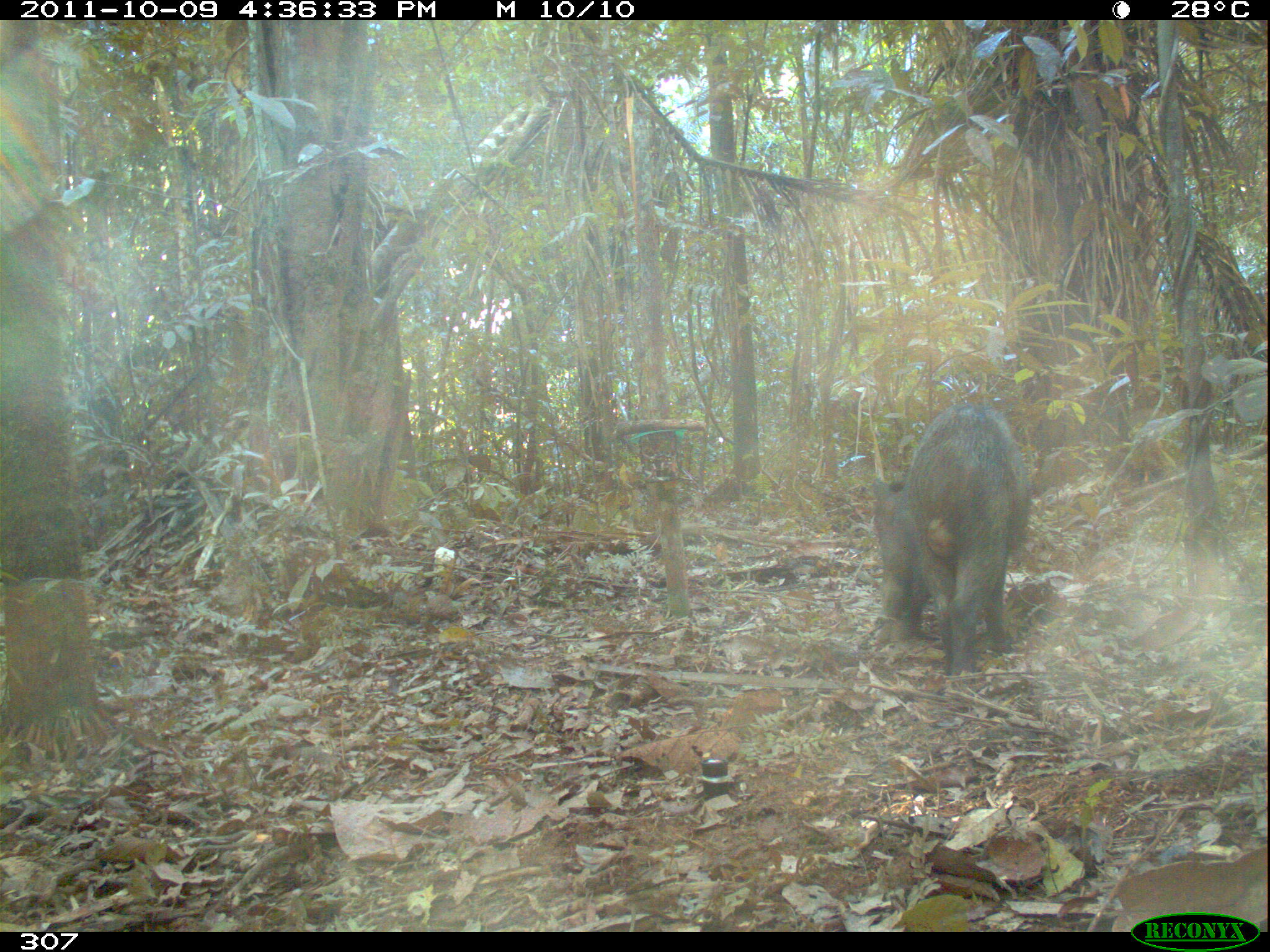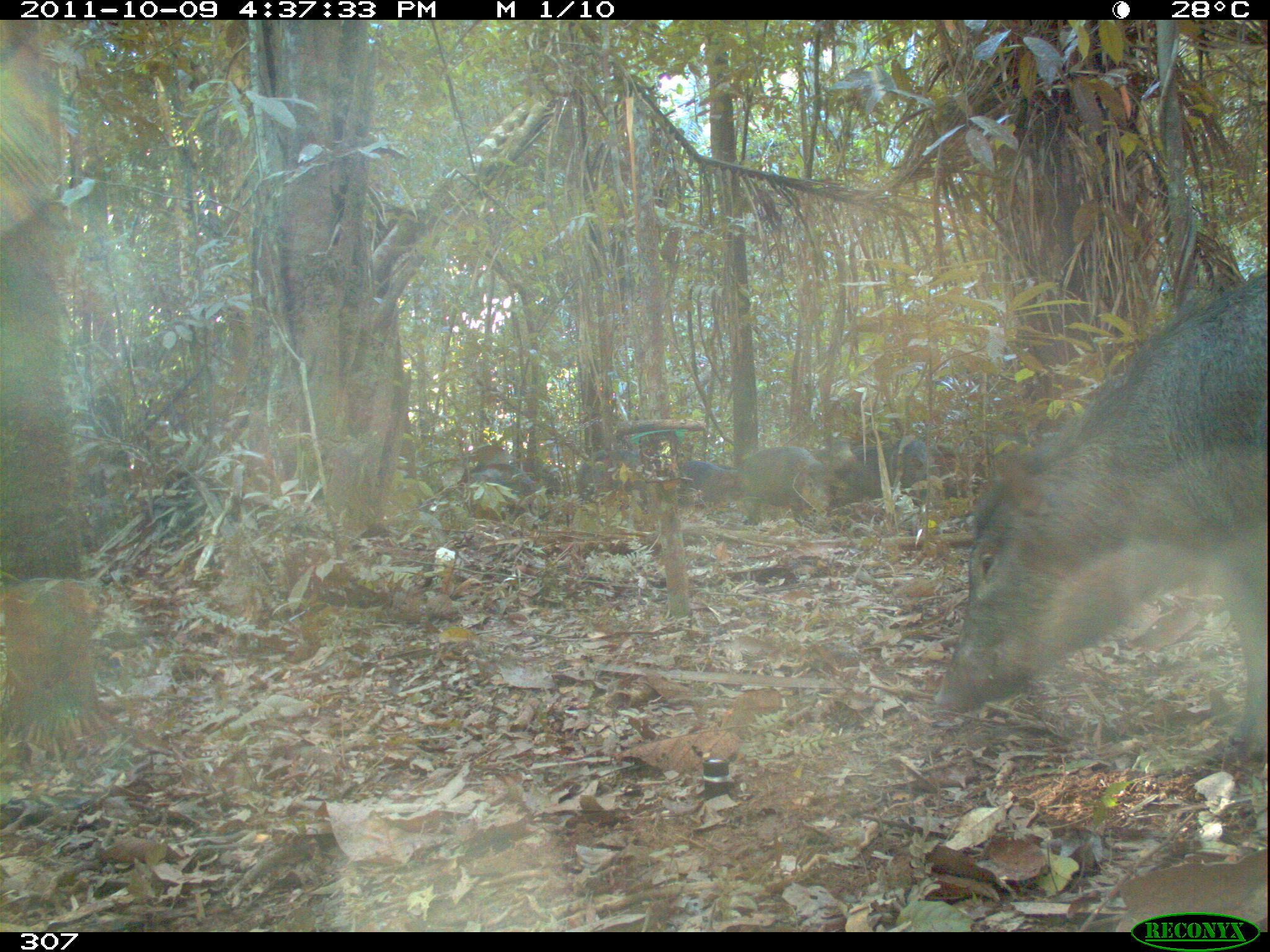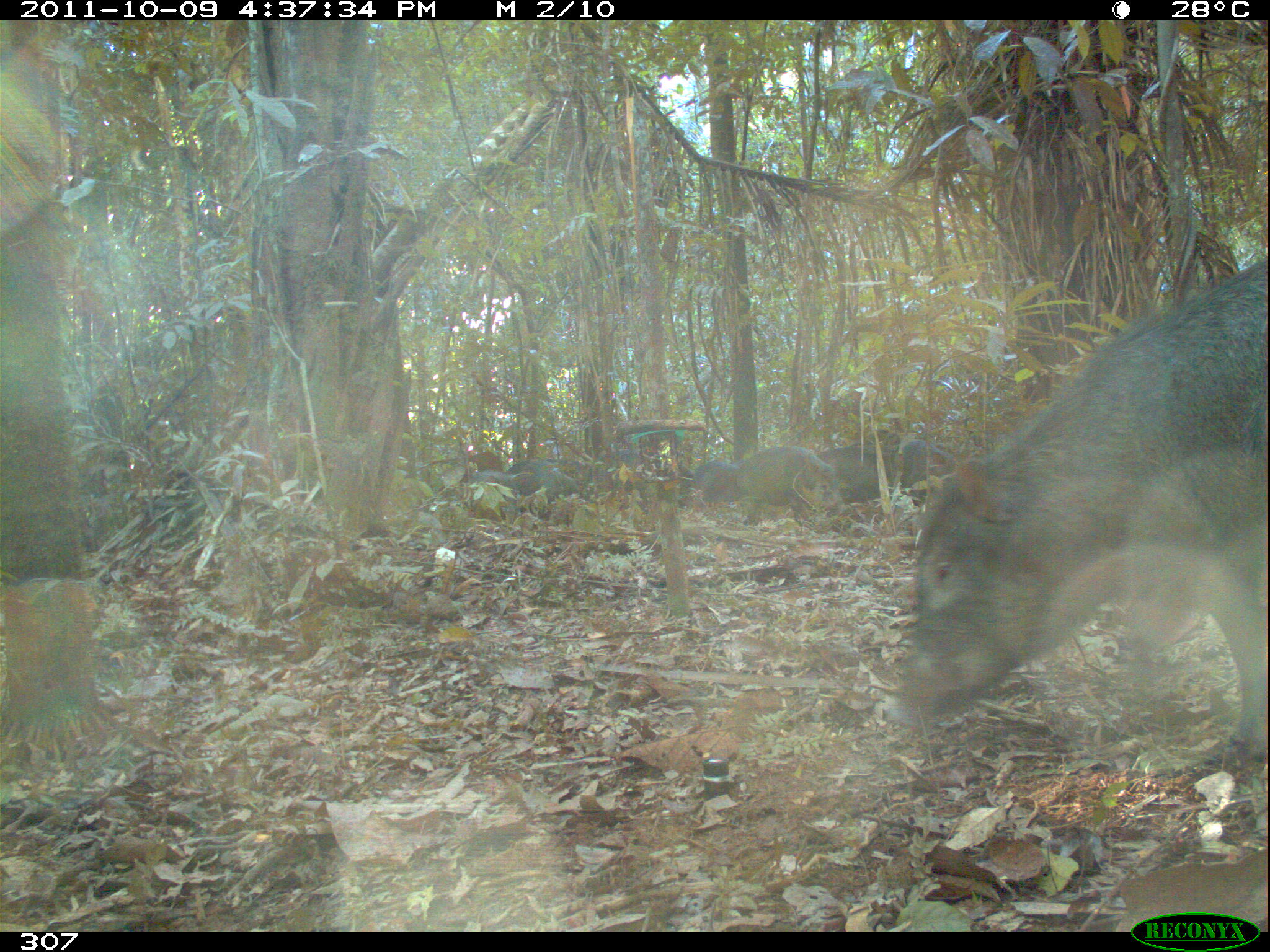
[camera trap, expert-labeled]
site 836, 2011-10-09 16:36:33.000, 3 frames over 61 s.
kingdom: Animalia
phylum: Chordata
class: Mammalia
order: Artiodactyla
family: Tayassuidae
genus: Tayassu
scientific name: Tayassu pecari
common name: white-lipped peccary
Tayassu pecari (white-lipped peccary).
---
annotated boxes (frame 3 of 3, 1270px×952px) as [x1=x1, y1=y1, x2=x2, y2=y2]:
tayassu pecari: [x1=883, y1=249, x2=1265, y2=780]; [x1=815, y1=439, x2=955, y2=509]; [x1=736, y1=445, x2=846, y2=526]; [x1=590, y1=449, x2=694, y2=494]; [x1=460, y1=470, x2=519, y2=522]; [x1=507, y1=460, x2=580, y2=501]; [x1=691, y1=462, x2=740, y2=510]; [x1=557, y1=458, x2=612, y2=498]; [x1=848, y1=427, x2=901, y2=446]